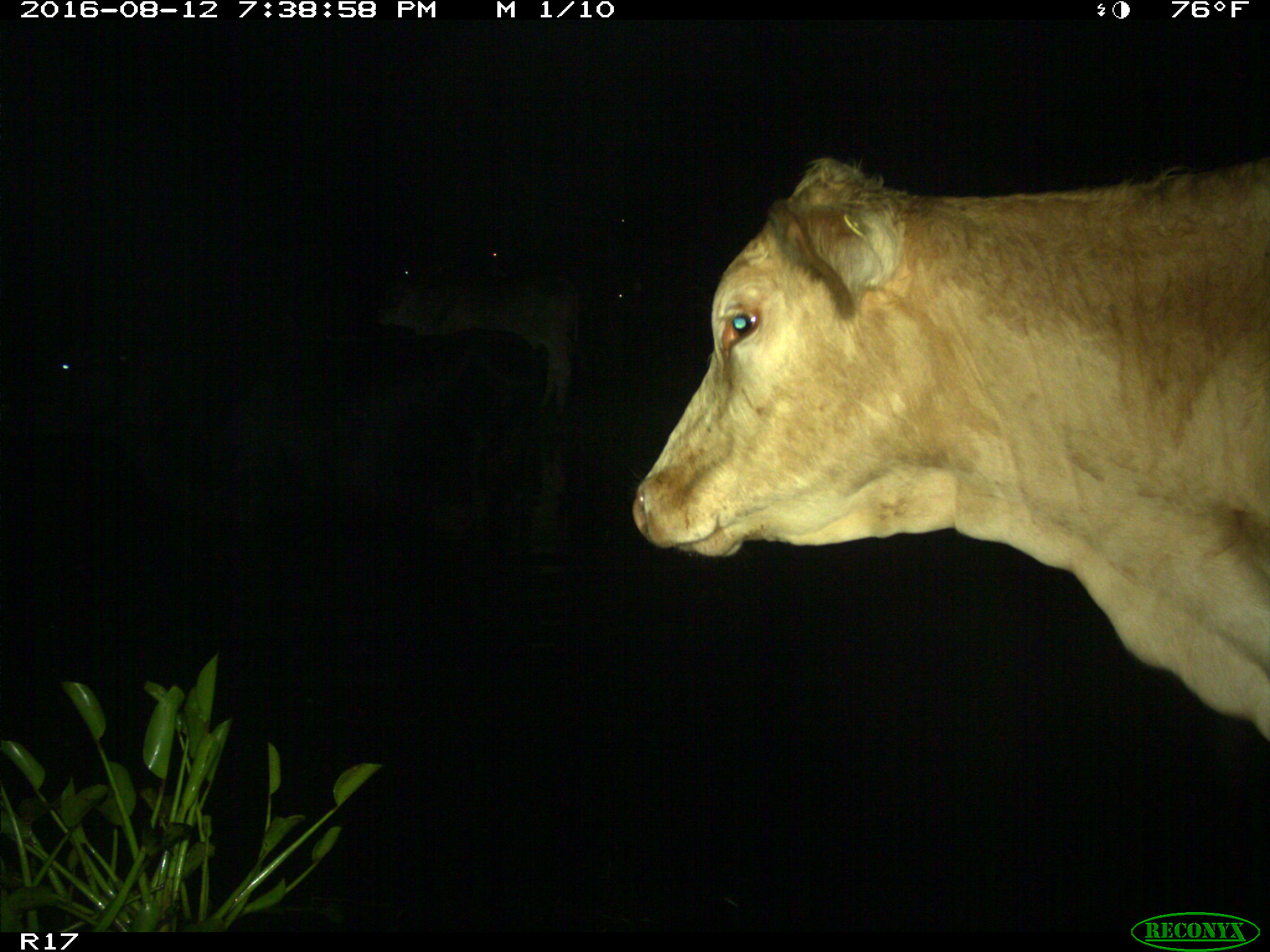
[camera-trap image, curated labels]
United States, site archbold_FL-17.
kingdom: Animalia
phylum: Chordata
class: Mammalia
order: Artiodactyla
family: Bovidae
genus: Bos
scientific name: Bos taurus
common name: domestic cow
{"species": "Bos taurus (domestic cow)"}